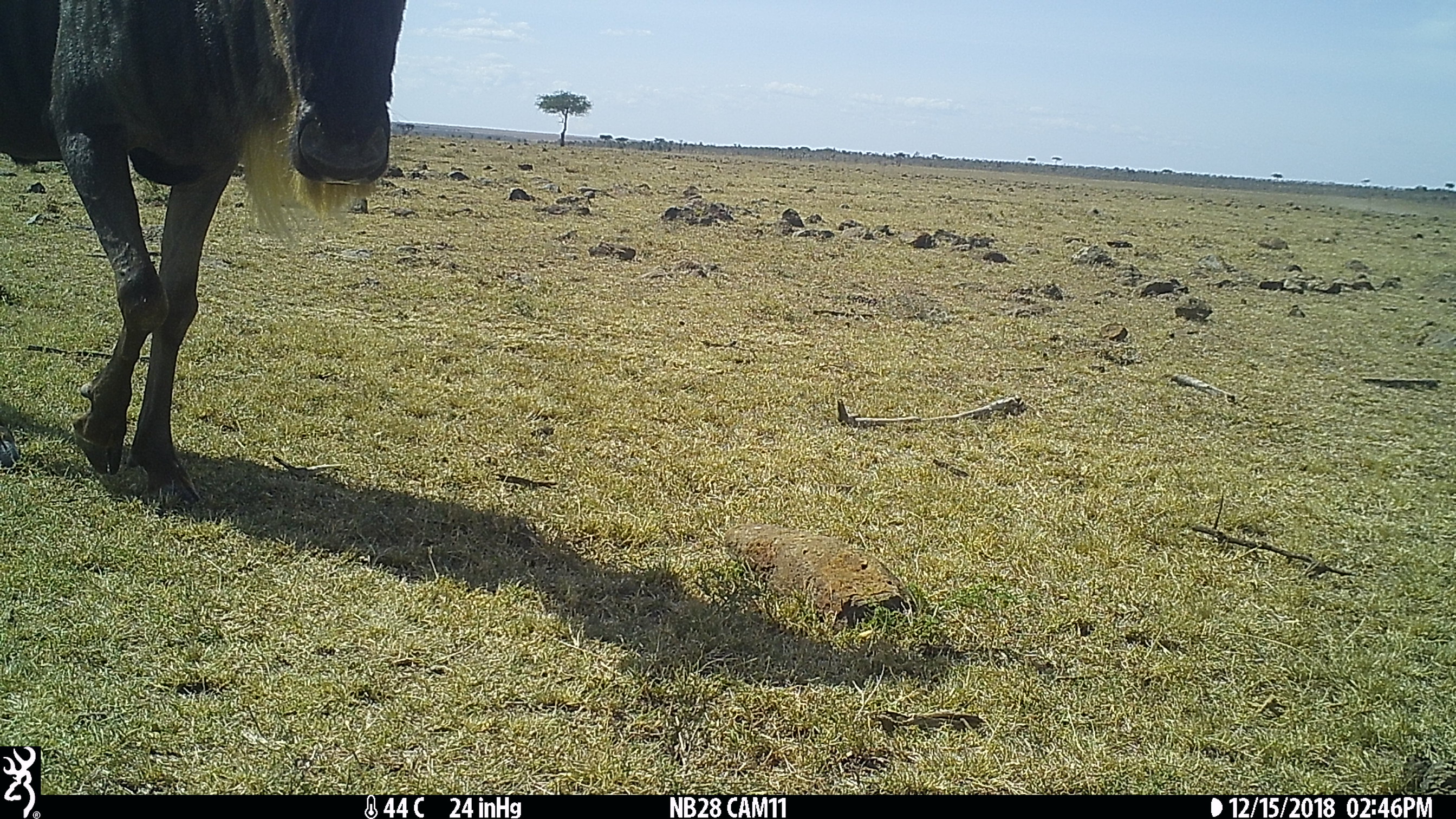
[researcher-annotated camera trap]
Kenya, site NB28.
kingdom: Animalia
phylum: Chordata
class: Mammalia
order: Artiodactyla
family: Bovidae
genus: Connochaetes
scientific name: Connochaetes taurinus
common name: blue wildebeest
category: wildebeest